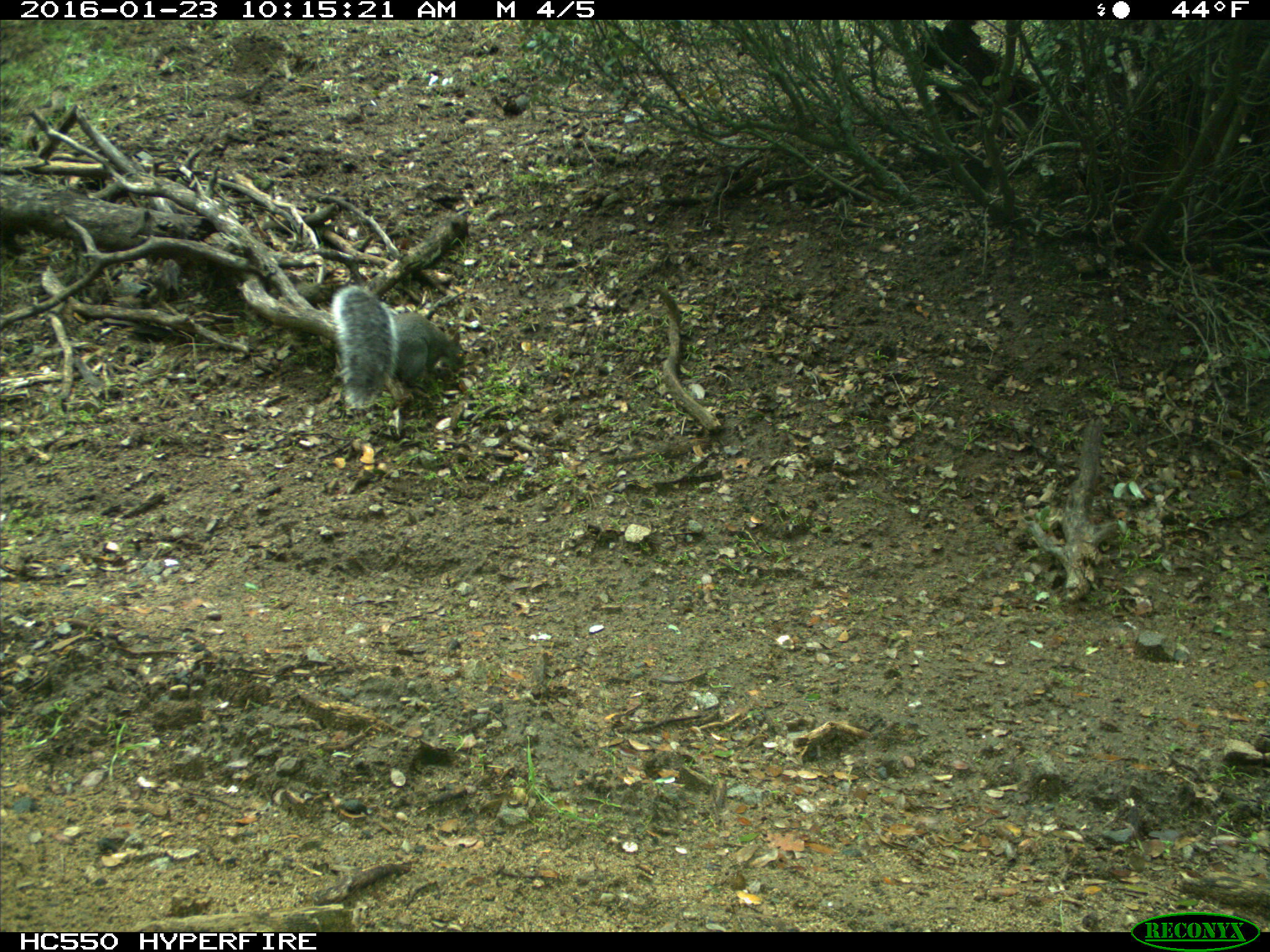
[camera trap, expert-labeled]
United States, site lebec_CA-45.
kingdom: Animalia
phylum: Chordata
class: Mammalia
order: Rodentia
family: Sciuridae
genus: Sciurus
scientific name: Sciurus carolinensis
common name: eastern gray squirrel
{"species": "Sciurus carolinensis (eastern gray squirrel)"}